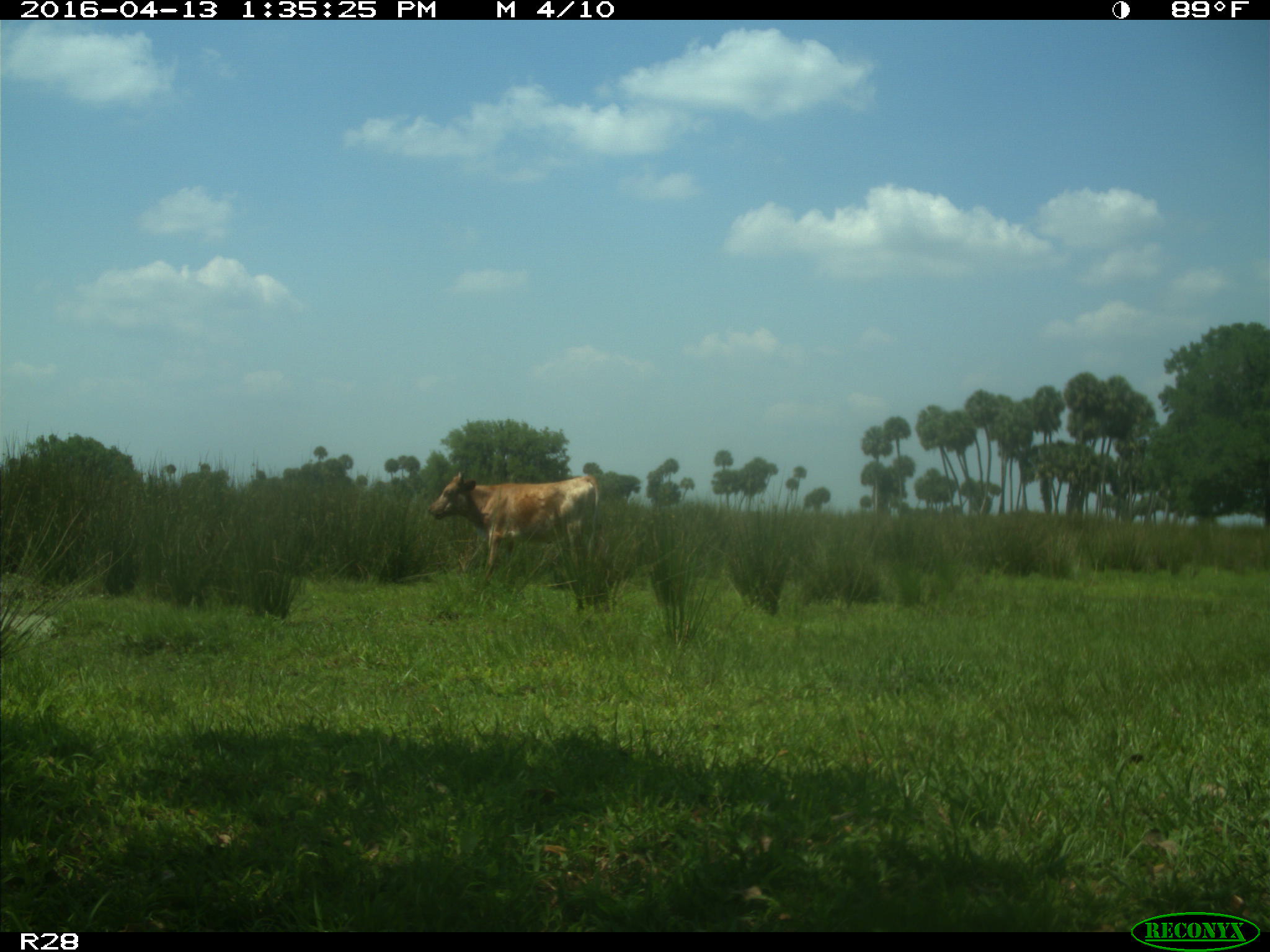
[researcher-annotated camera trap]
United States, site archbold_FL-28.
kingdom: Animalia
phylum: Chordata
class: Mammalia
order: Artiodactyla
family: Bovidae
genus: Bos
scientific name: Bos taurus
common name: domestic cow